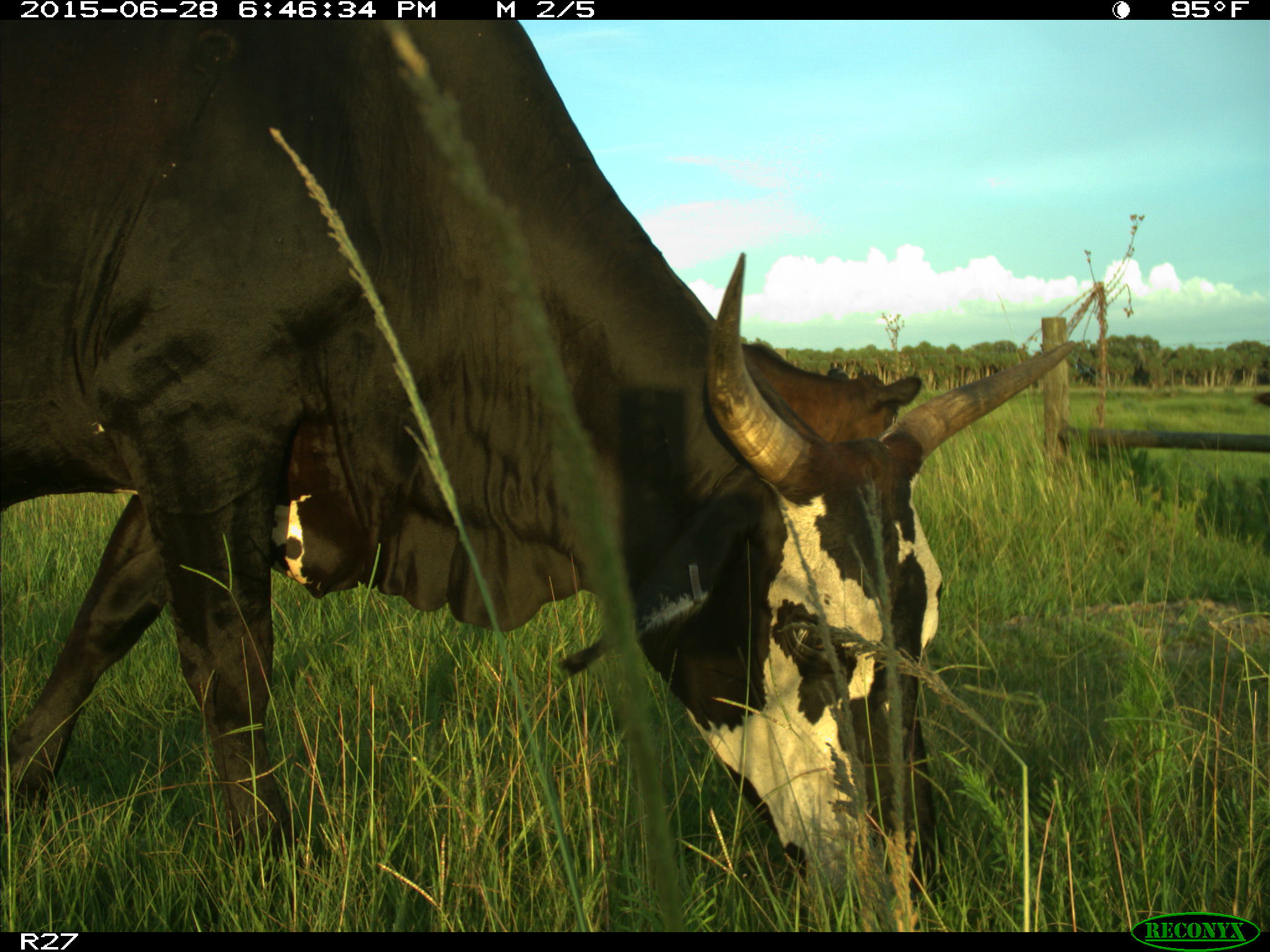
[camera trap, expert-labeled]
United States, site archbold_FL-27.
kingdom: Animalia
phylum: Chordata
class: Mammalia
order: Artiodactyla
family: Bovidae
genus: Bos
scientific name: Bos taurus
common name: domestic cow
Bos taurus (domestic cow).